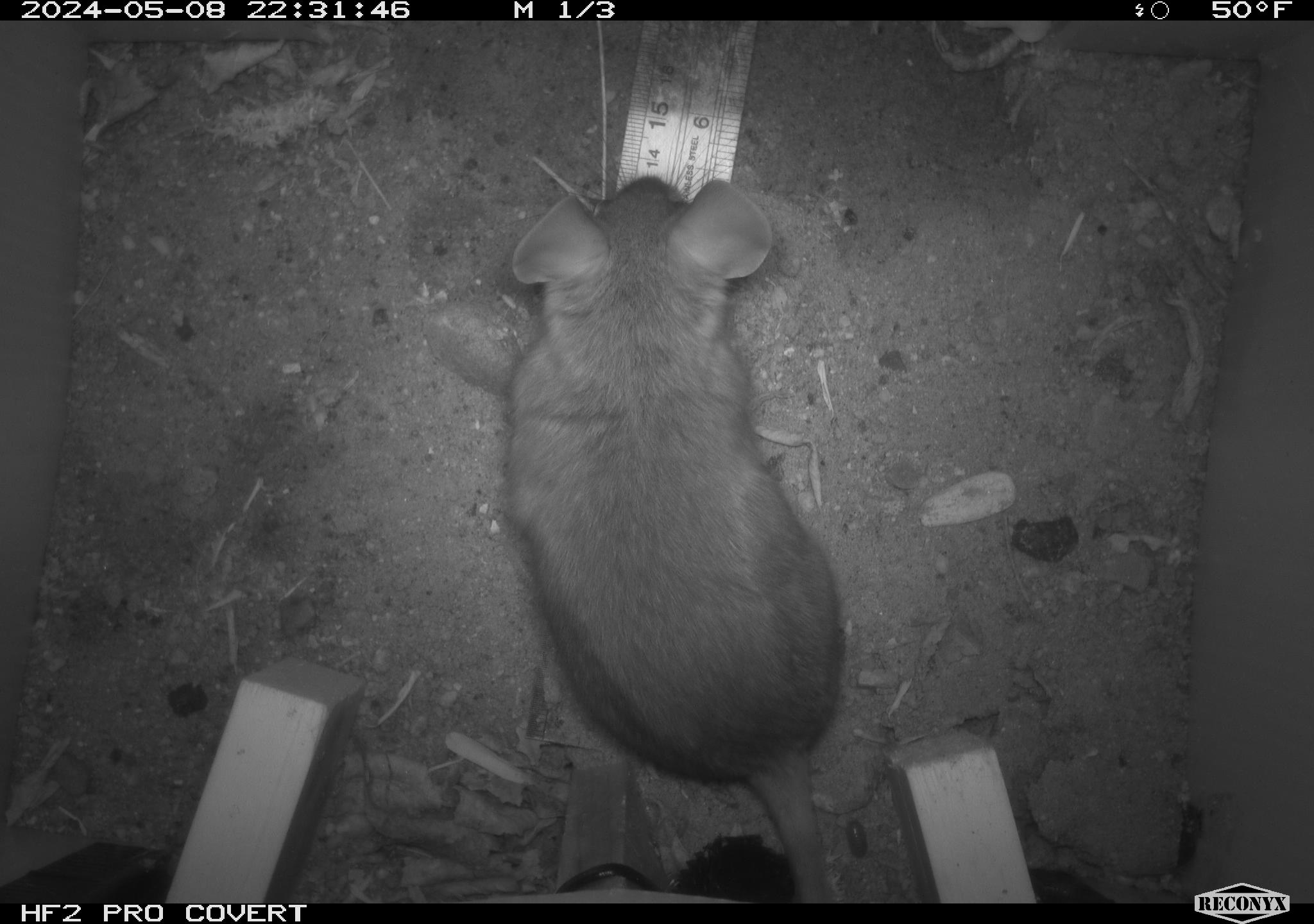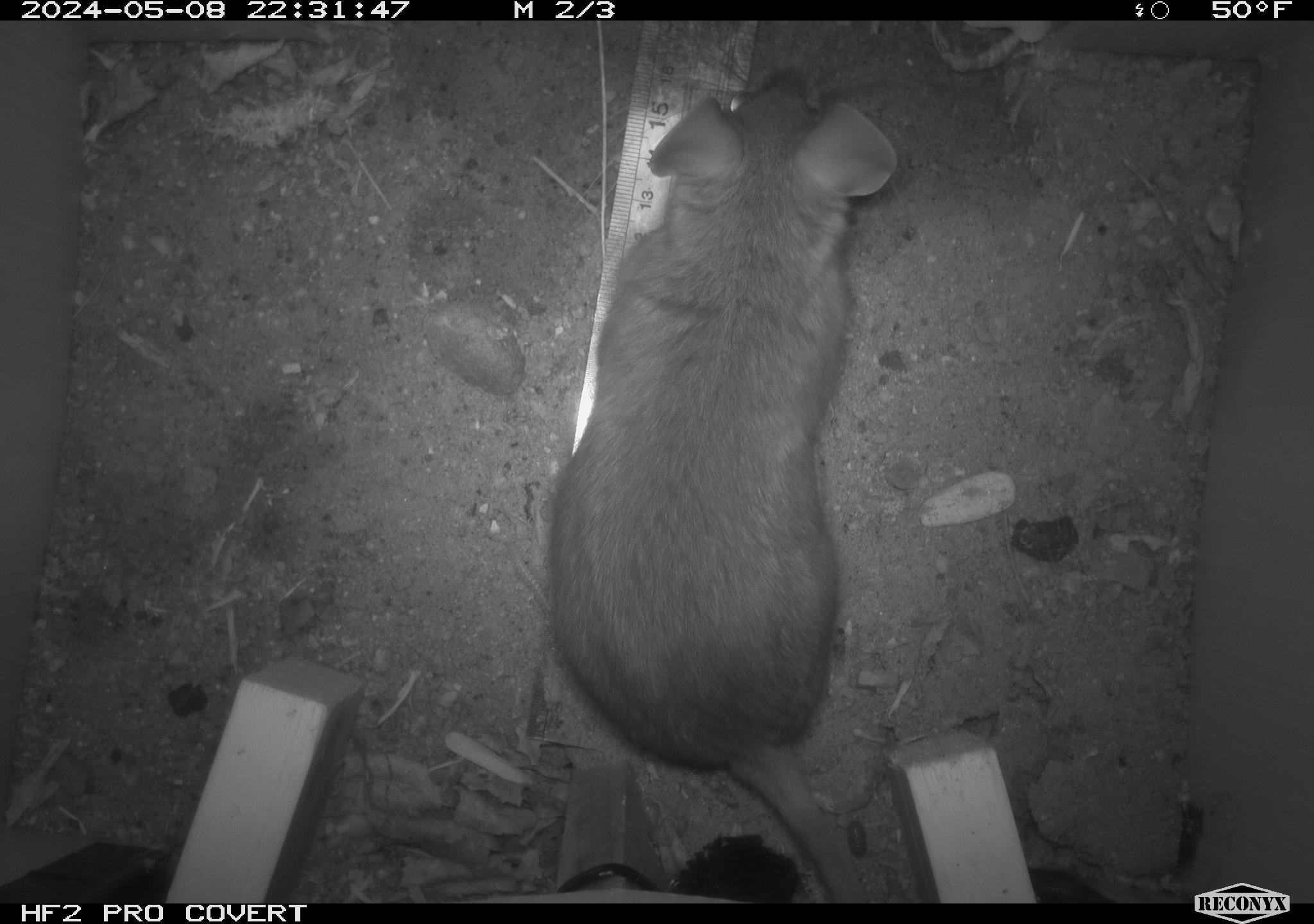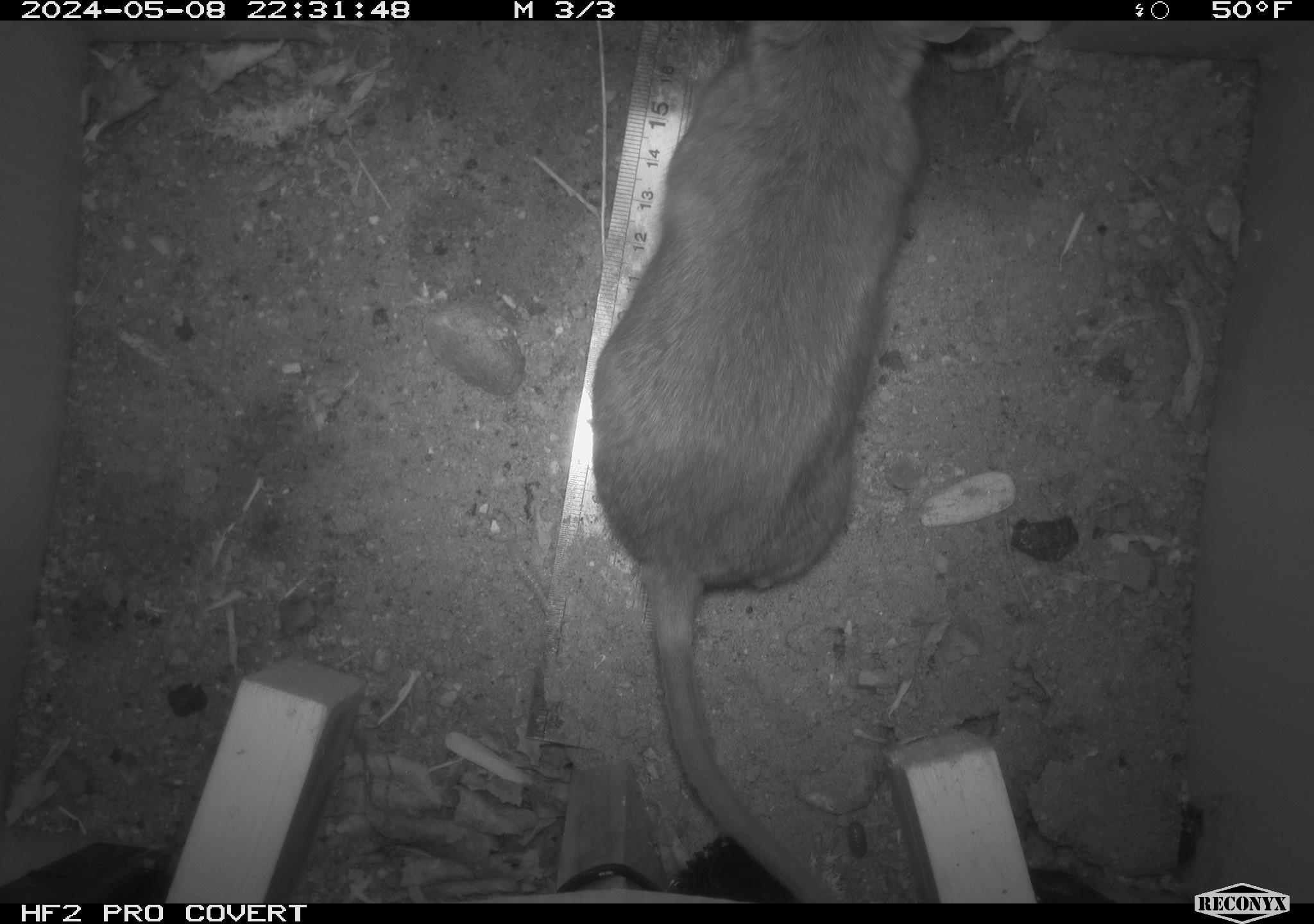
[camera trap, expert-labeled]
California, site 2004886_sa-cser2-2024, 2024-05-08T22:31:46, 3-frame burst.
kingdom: Animalia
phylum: Chordata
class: Mammalia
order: Rodentia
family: Muridae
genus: Rattus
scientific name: Rattus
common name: rat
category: rattus species